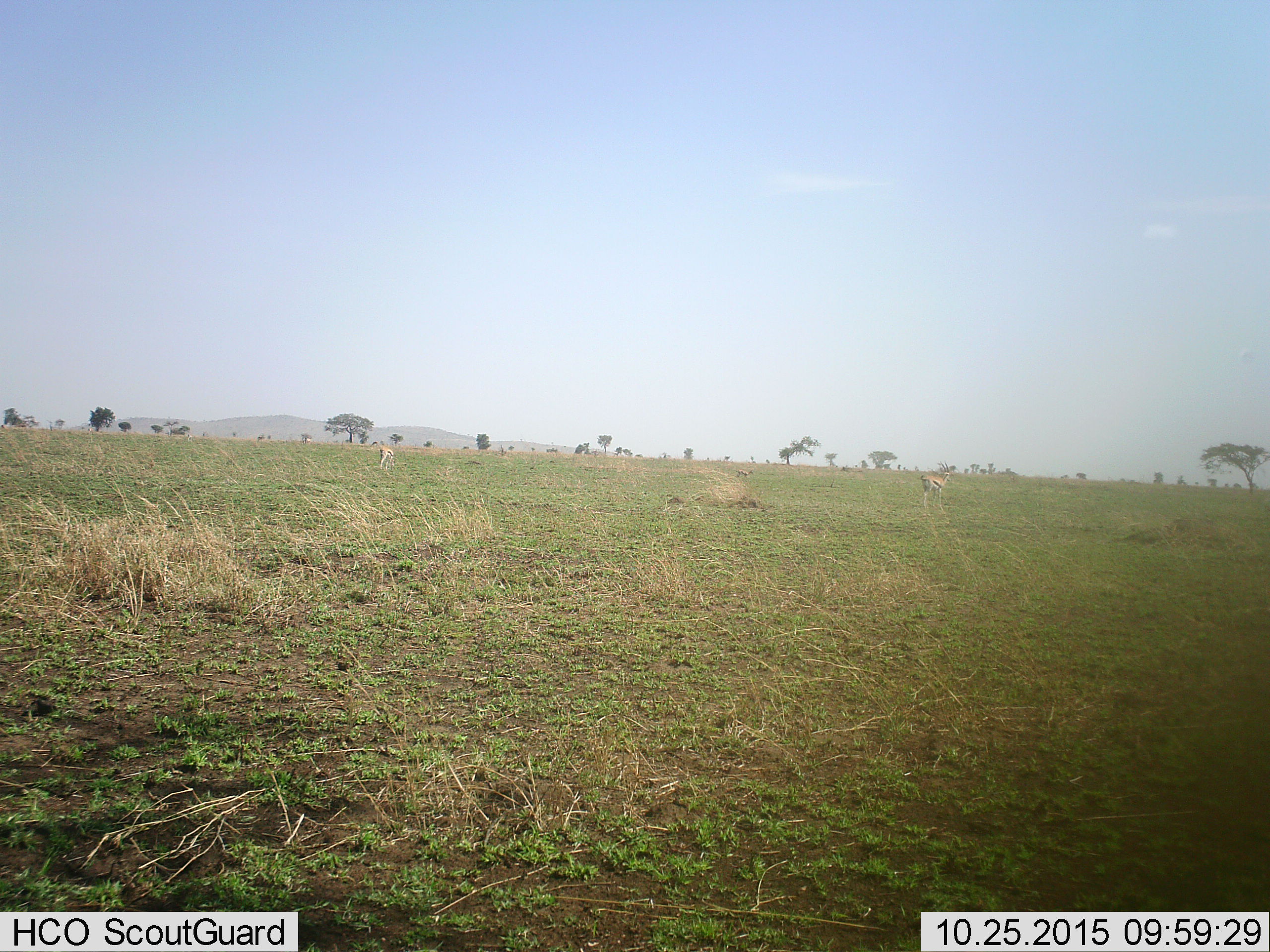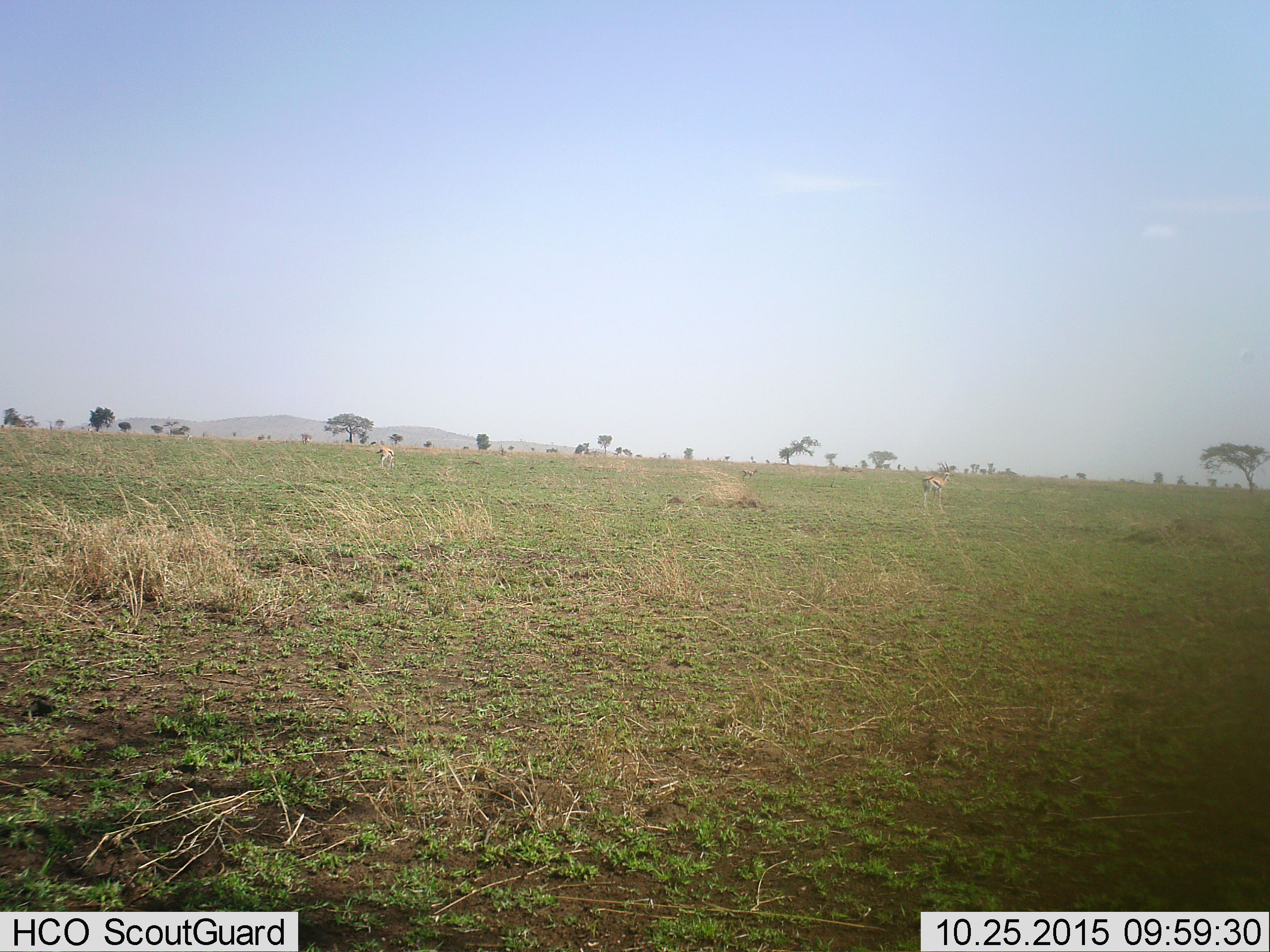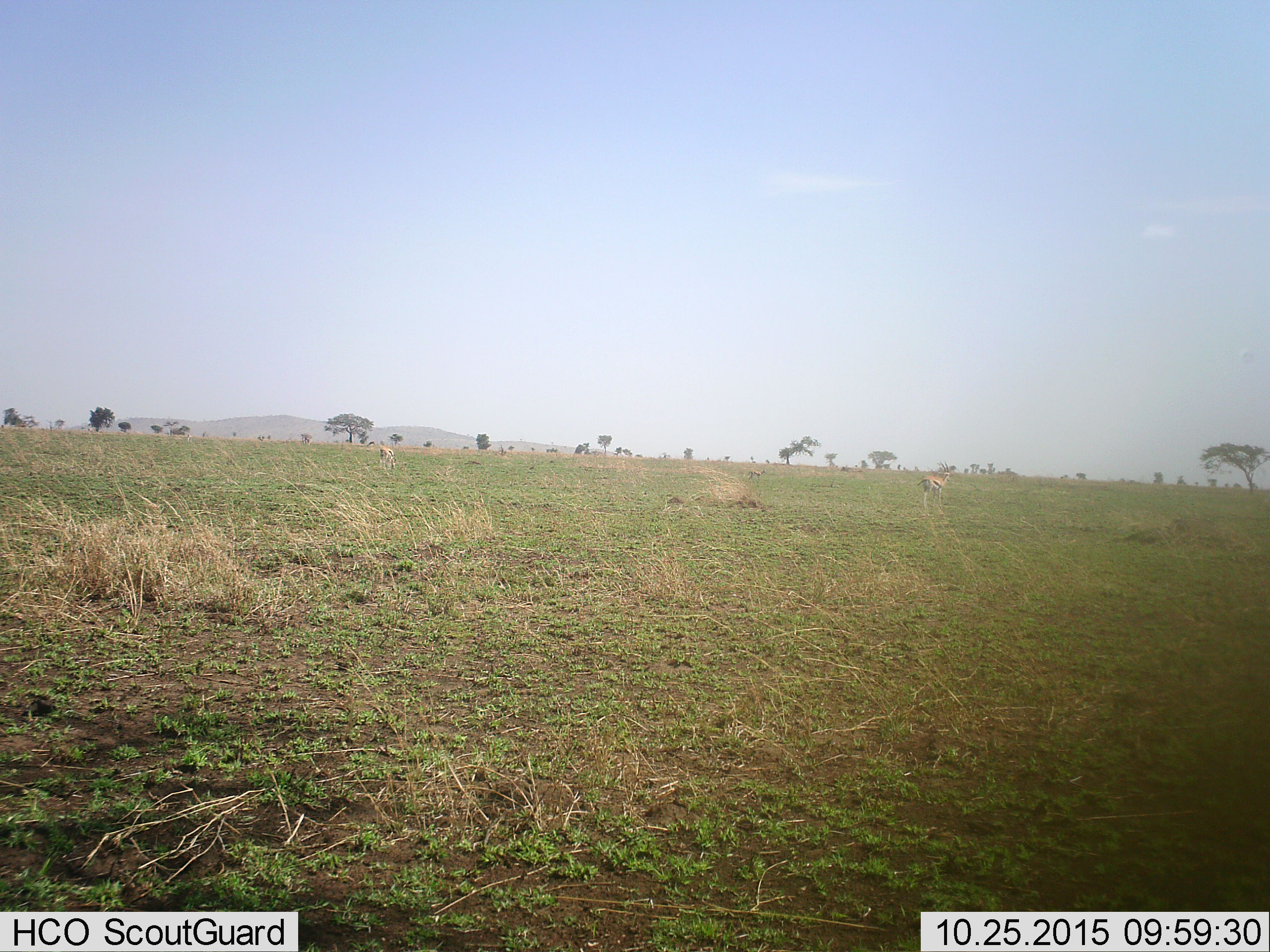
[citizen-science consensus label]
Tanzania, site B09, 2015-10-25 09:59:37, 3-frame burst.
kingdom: Animalia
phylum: Chordata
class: Mammalia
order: Artiodactyla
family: Bovidae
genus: Eudorcas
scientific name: Eudorcas thomsonii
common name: thomson's gazelle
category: gazellethomsons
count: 3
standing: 100%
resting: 0%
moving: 35%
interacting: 0%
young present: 0%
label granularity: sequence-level